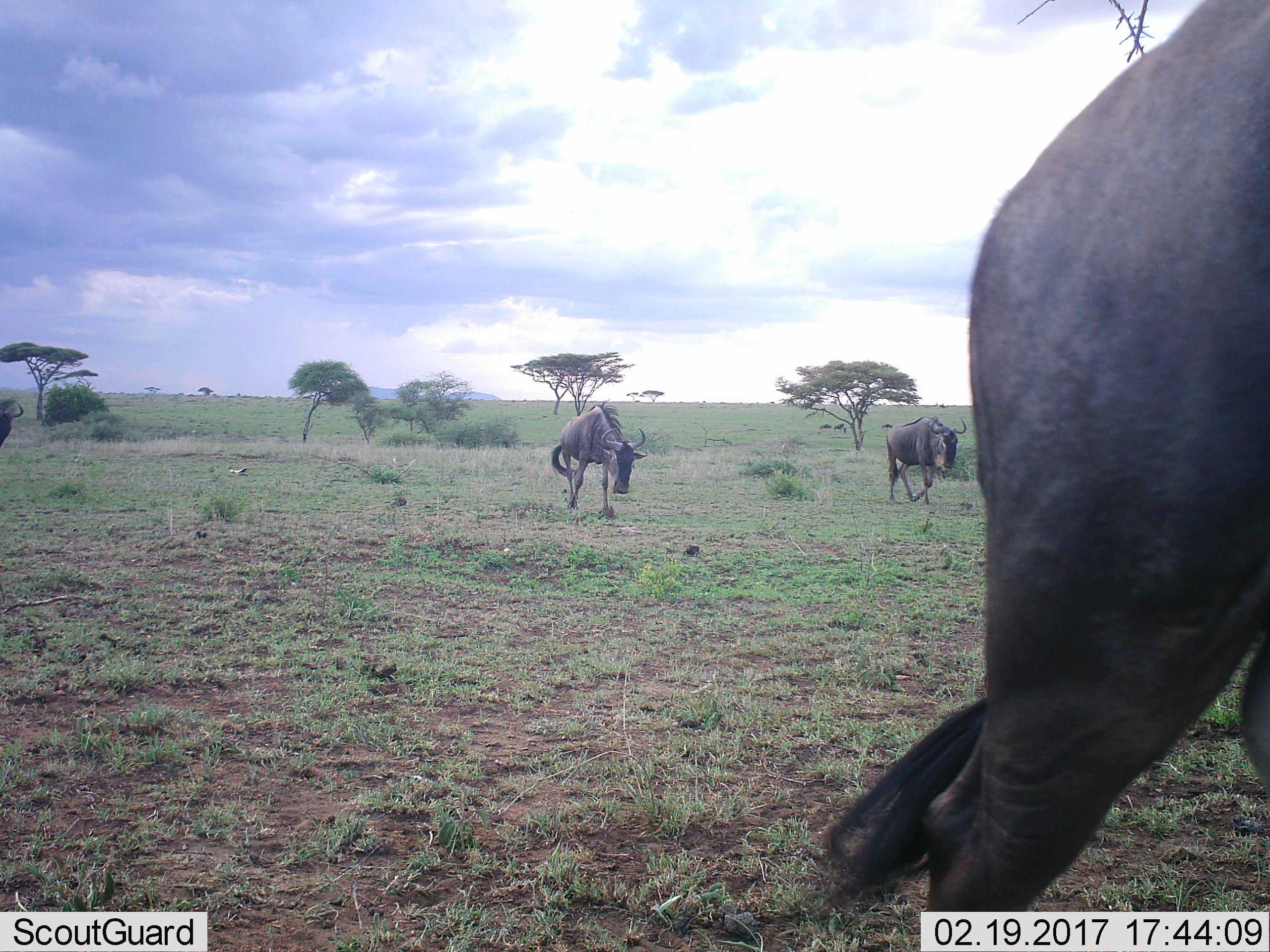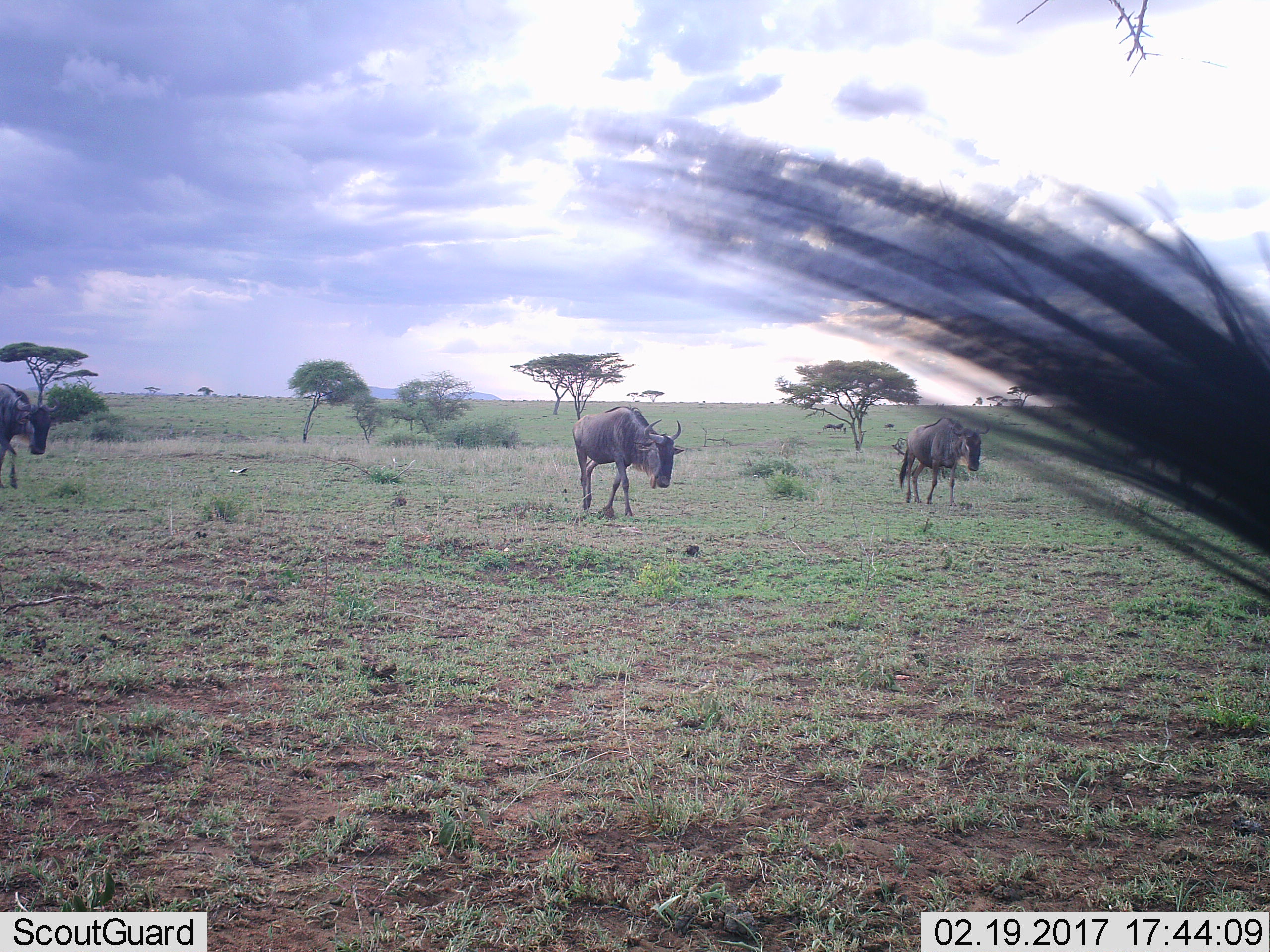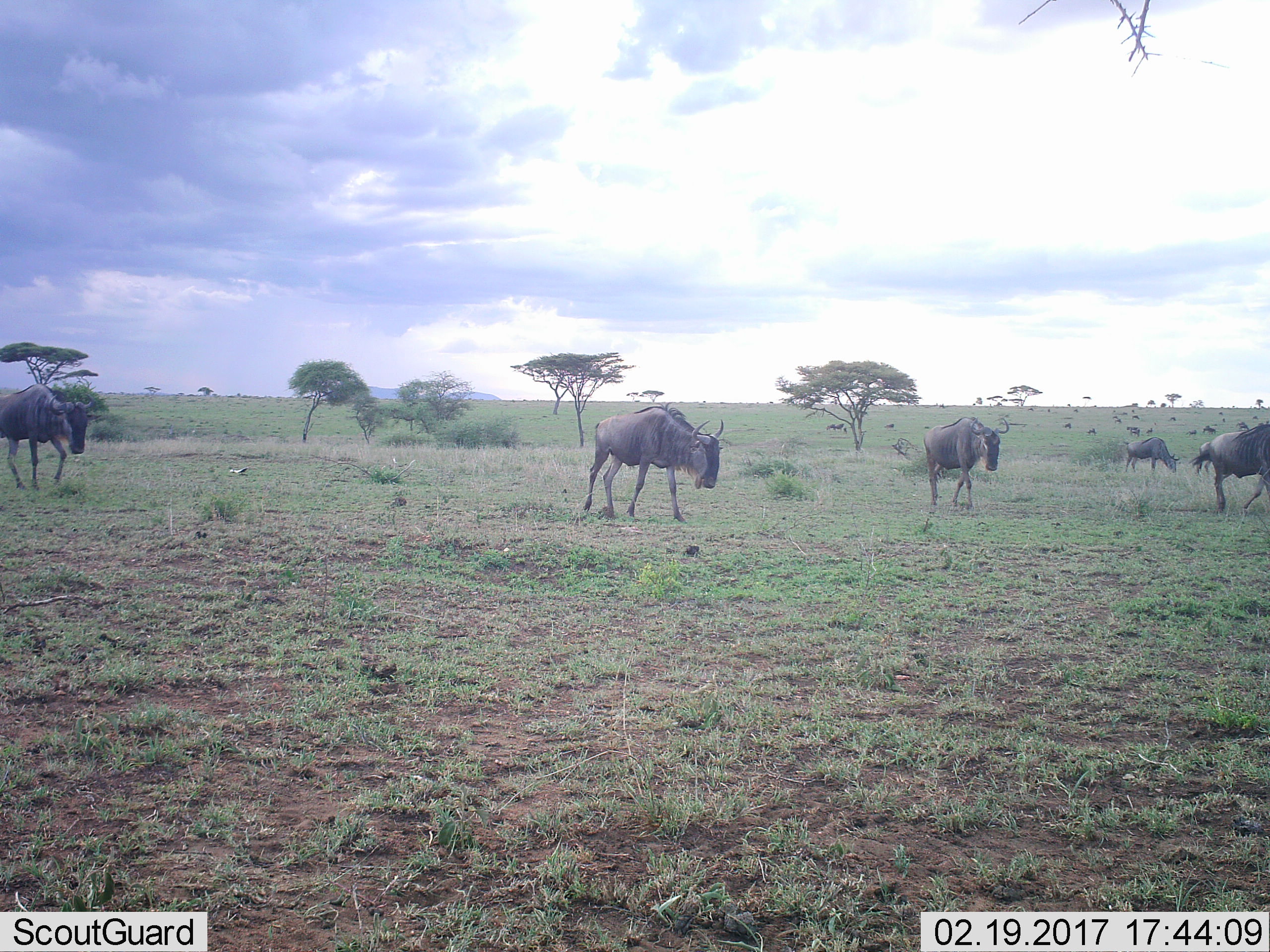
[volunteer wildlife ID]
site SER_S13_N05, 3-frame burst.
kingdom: Animalia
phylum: Chordata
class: Mammalia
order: Artiodactyla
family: Bovidae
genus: Connochaetes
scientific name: Connochaetes taurinus taurinus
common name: blue wildebeest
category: wildebeestblue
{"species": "wildebeestblue (blue wildebeest) (Connochaetes taurinus taurinus)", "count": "4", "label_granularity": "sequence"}